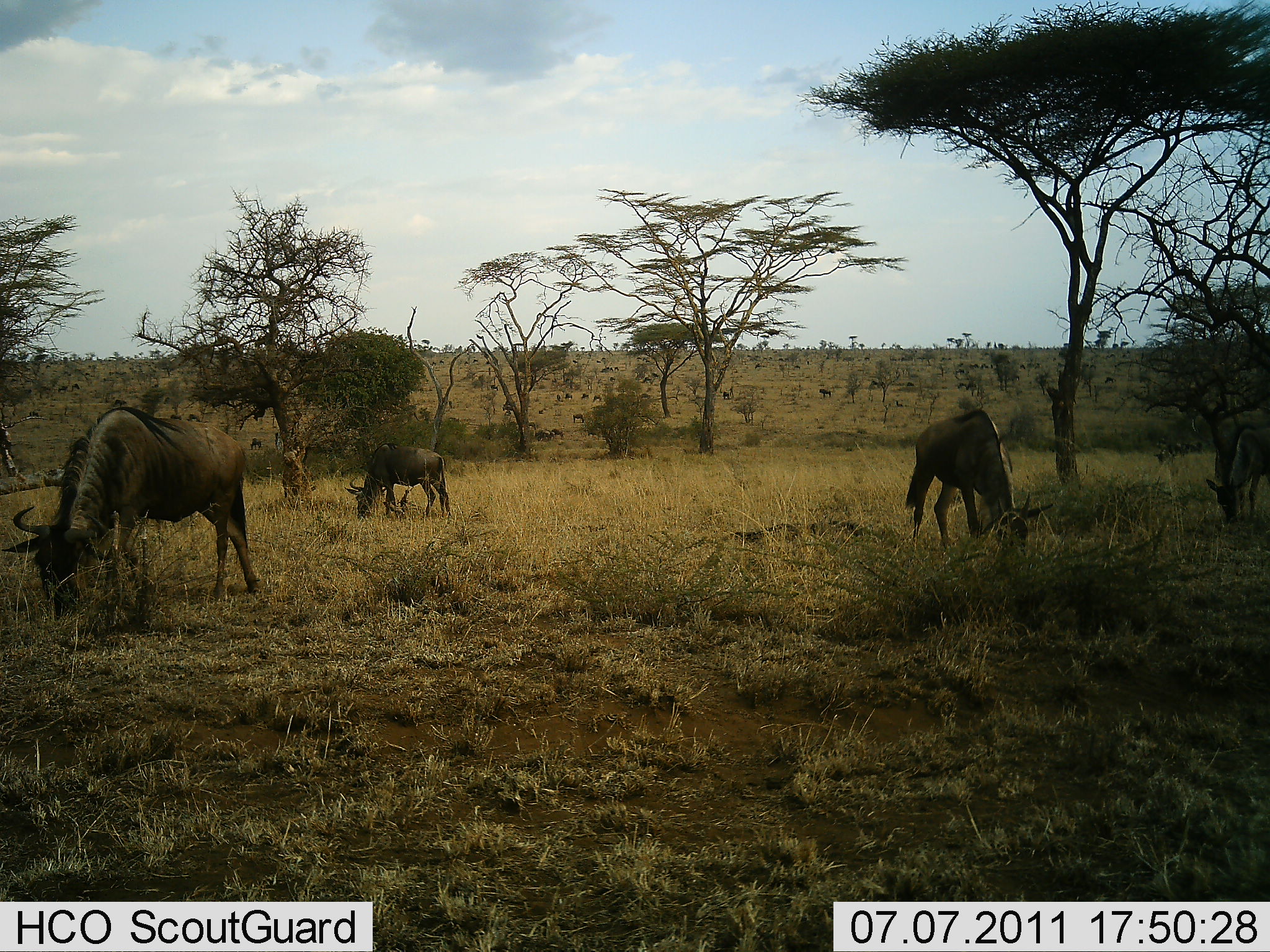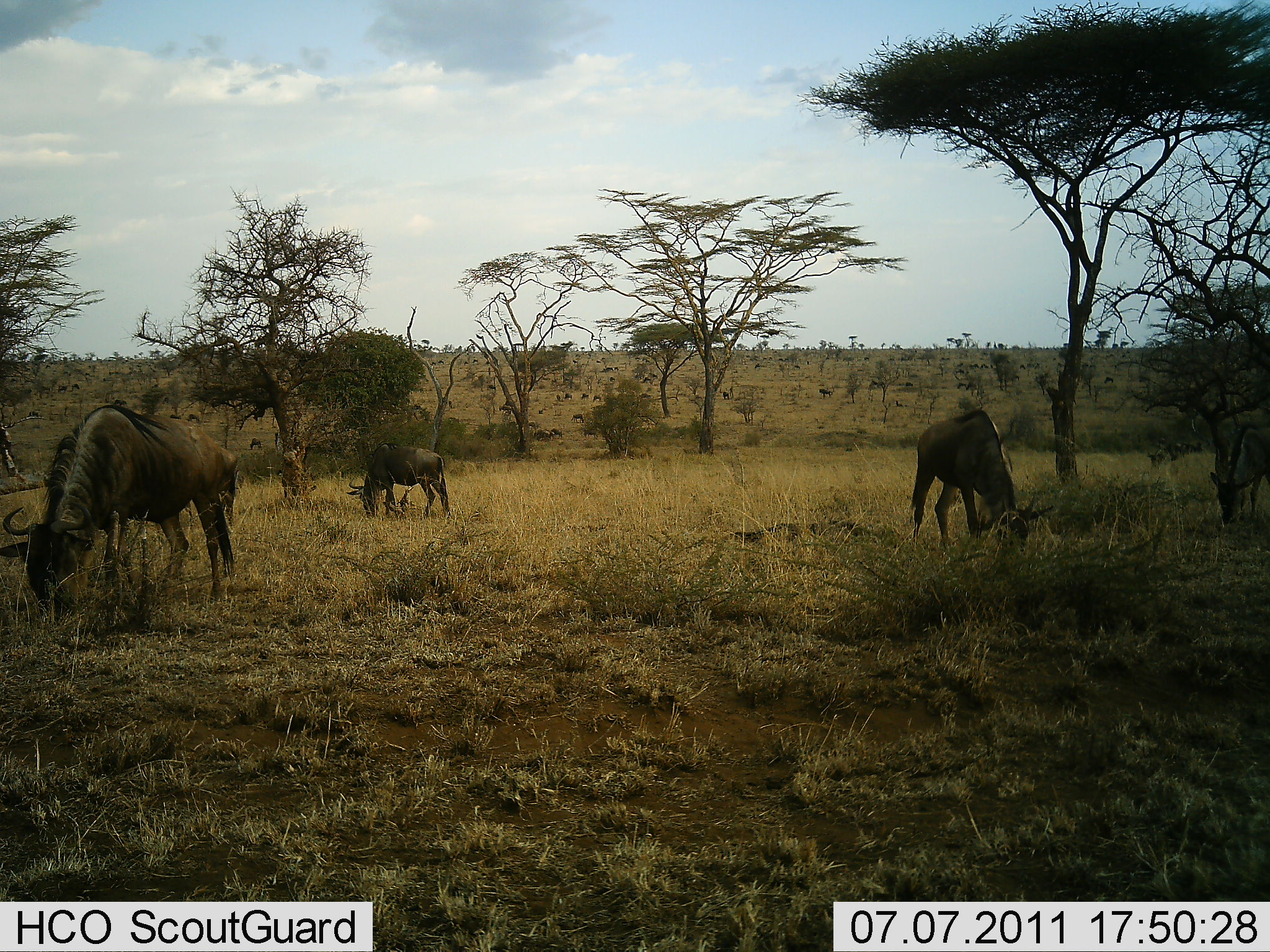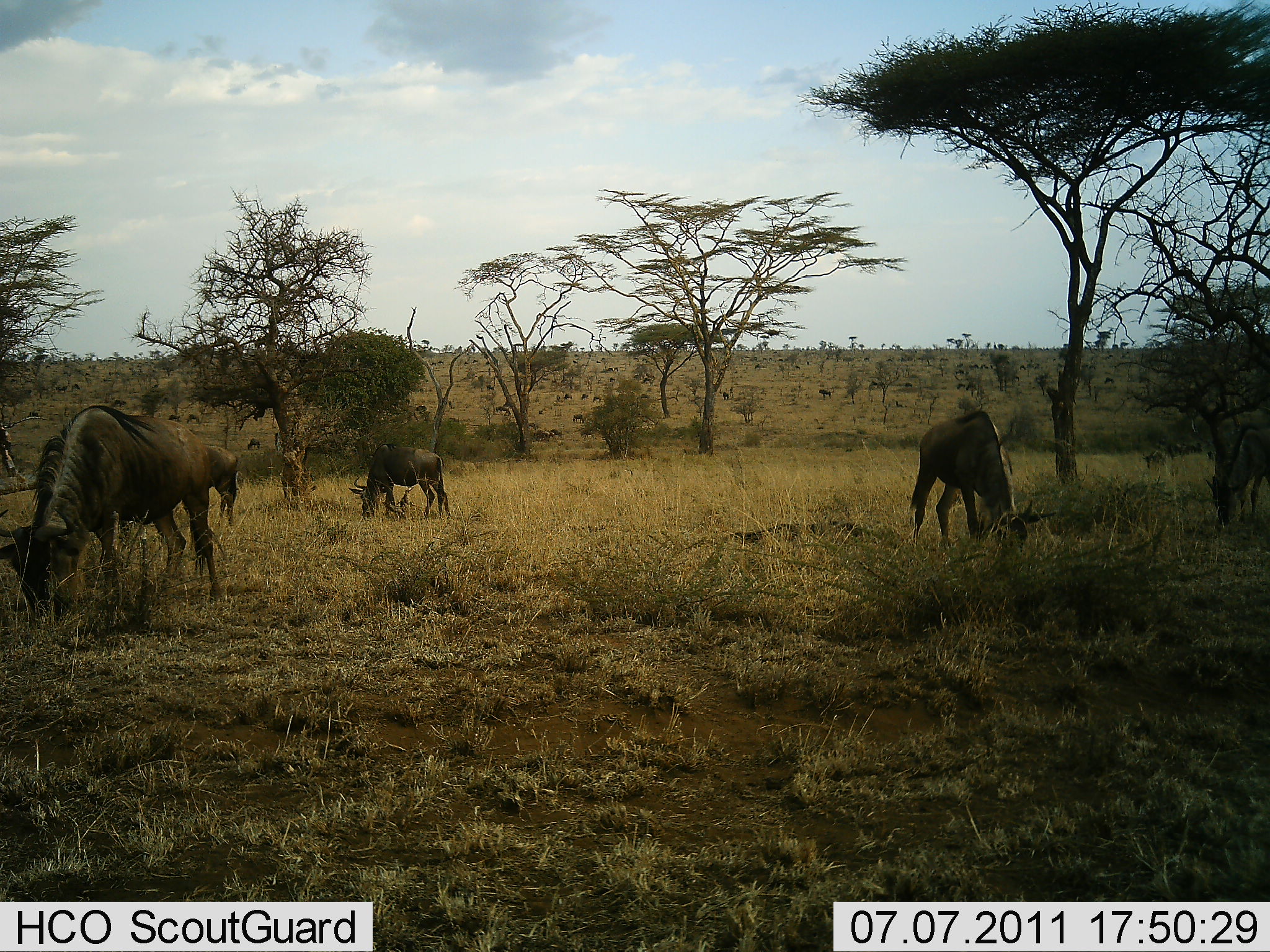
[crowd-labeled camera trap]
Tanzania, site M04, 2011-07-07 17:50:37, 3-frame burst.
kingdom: Animalia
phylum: Chordata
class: Mammalia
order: Artiodactyla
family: Bovidae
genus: Connochaetes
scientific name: Connochaetes taurinus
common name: blue wildebeest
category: wildebeest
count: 4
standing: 36%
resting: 0%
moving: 0%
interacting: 0%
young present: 0%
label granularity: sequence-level